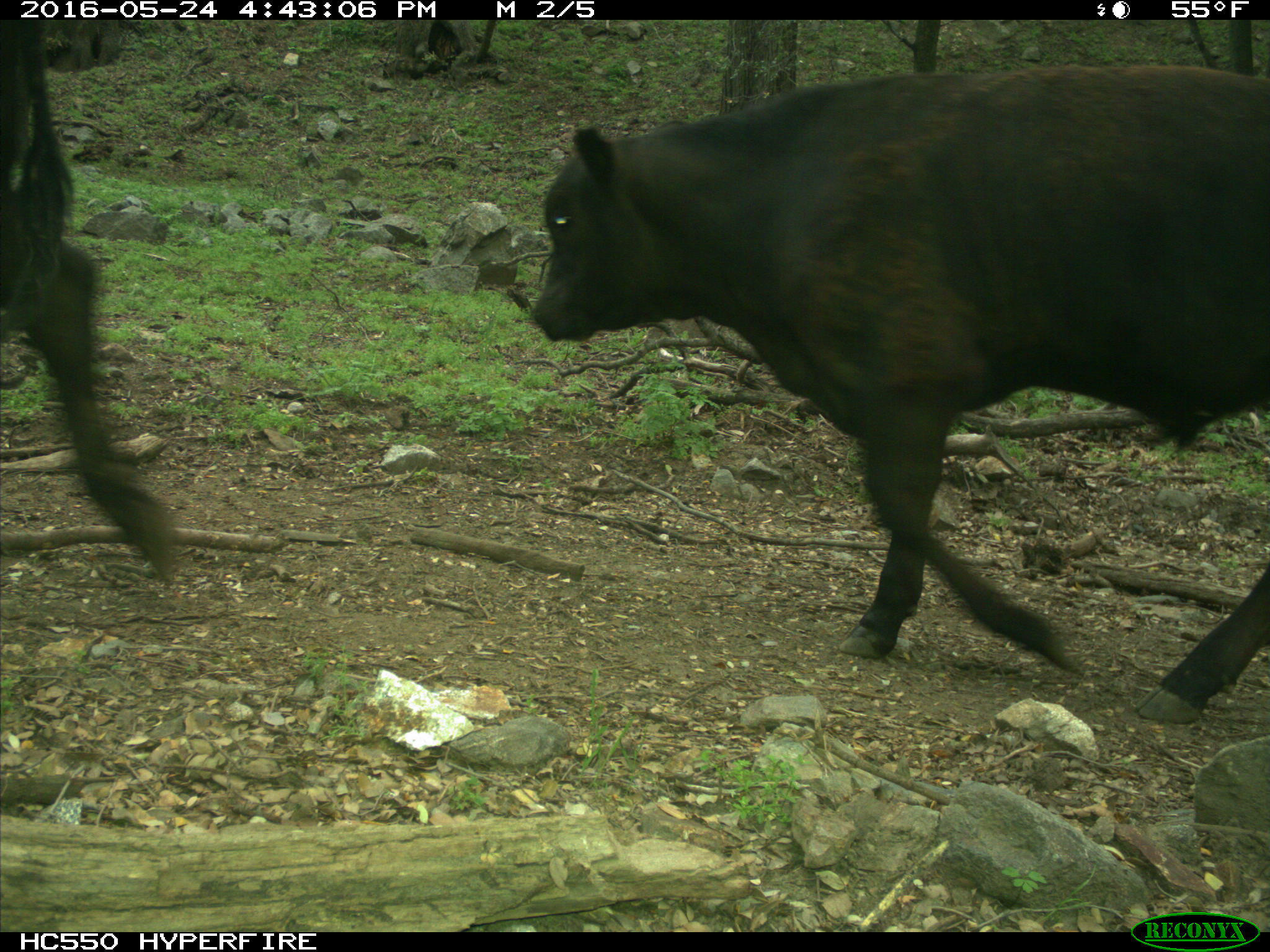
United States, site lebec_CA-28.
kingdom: Animalia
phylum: Chordata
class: Mammalia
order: Artiodactyla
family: Bovidae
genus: Bos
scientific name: Bos taurus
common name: domestic cow